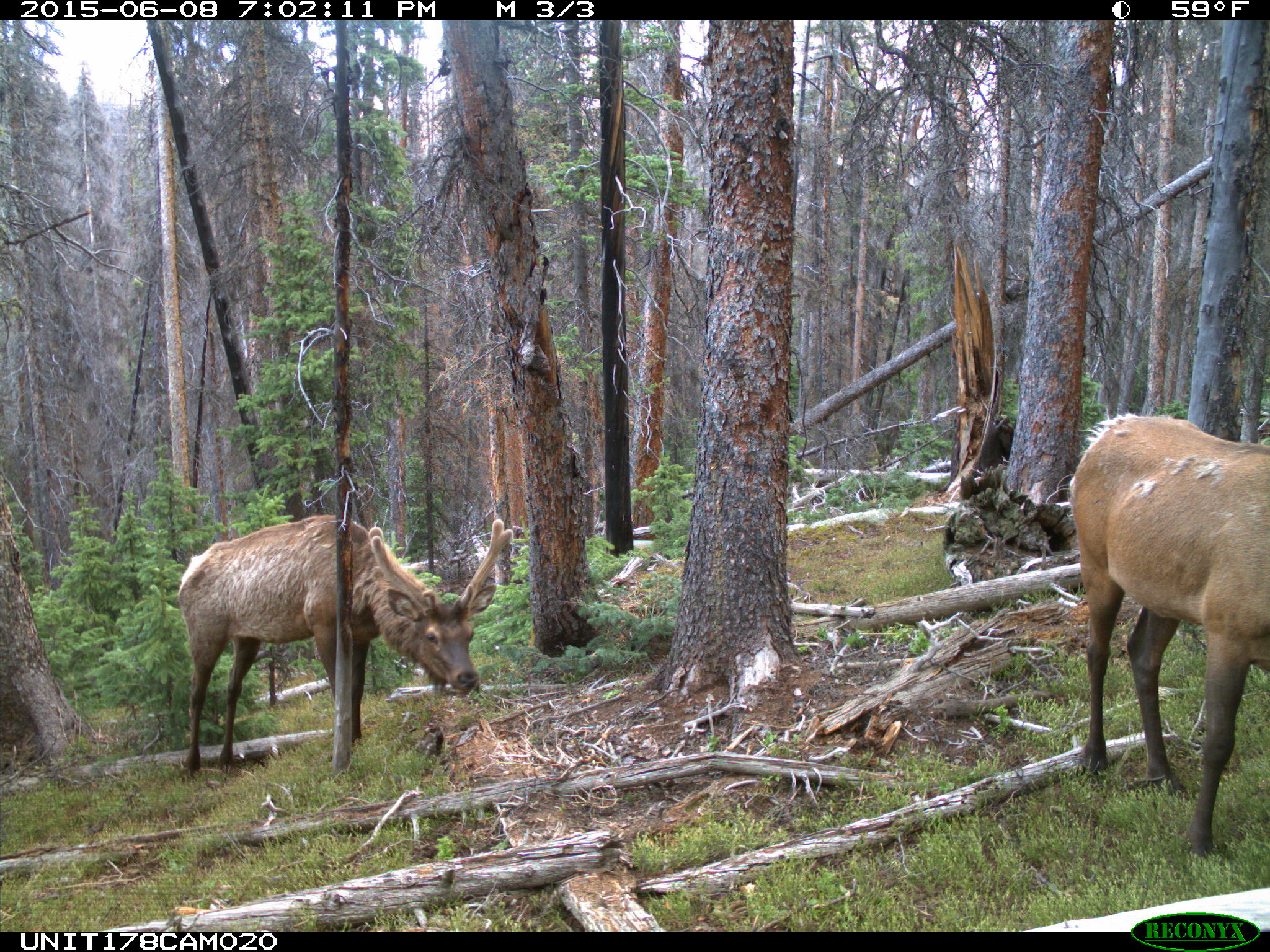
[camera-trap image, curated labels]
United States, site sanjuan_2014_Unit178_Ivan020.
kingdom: Animalia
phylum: Chordata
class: Mammalia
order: Artiodactyla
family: Cervidae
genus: Cervus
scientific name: Cervus elaphus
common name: red deer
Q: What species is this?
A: Cervus elaphus (red deer).